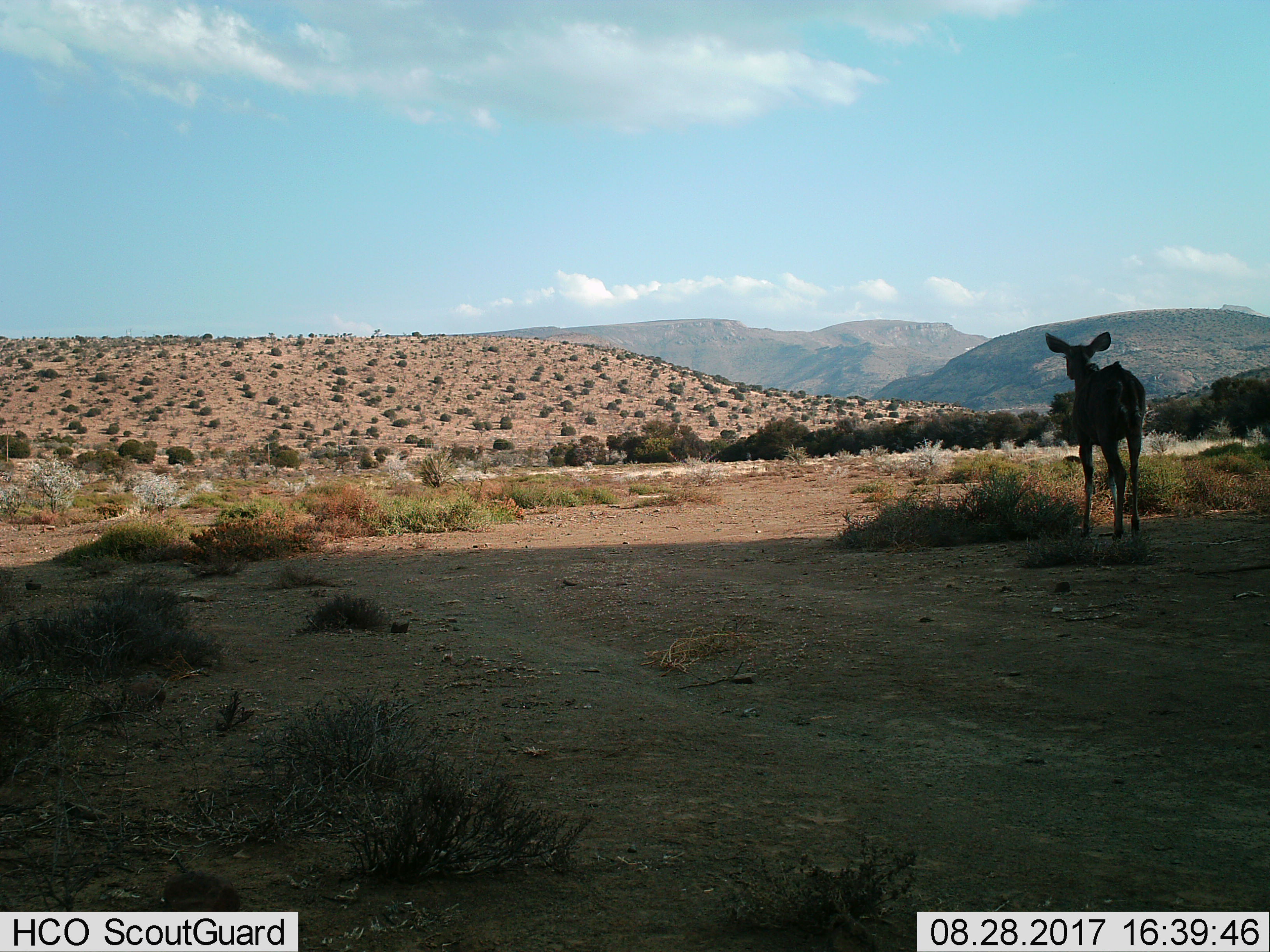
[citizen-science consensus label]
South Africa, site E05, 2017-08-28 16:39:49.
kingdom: Animalia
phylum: Chordata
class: Mammalia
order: Artiodactyla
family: Bovidae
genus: Tragelaphus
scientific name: Tragelaphus strepsiceros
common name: greater kudu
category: kudu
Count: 1.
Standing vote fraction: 67%.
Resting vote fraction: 0%.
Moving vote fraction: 33%.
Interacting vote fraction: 0%.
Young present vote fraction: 0%.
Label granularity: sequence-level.